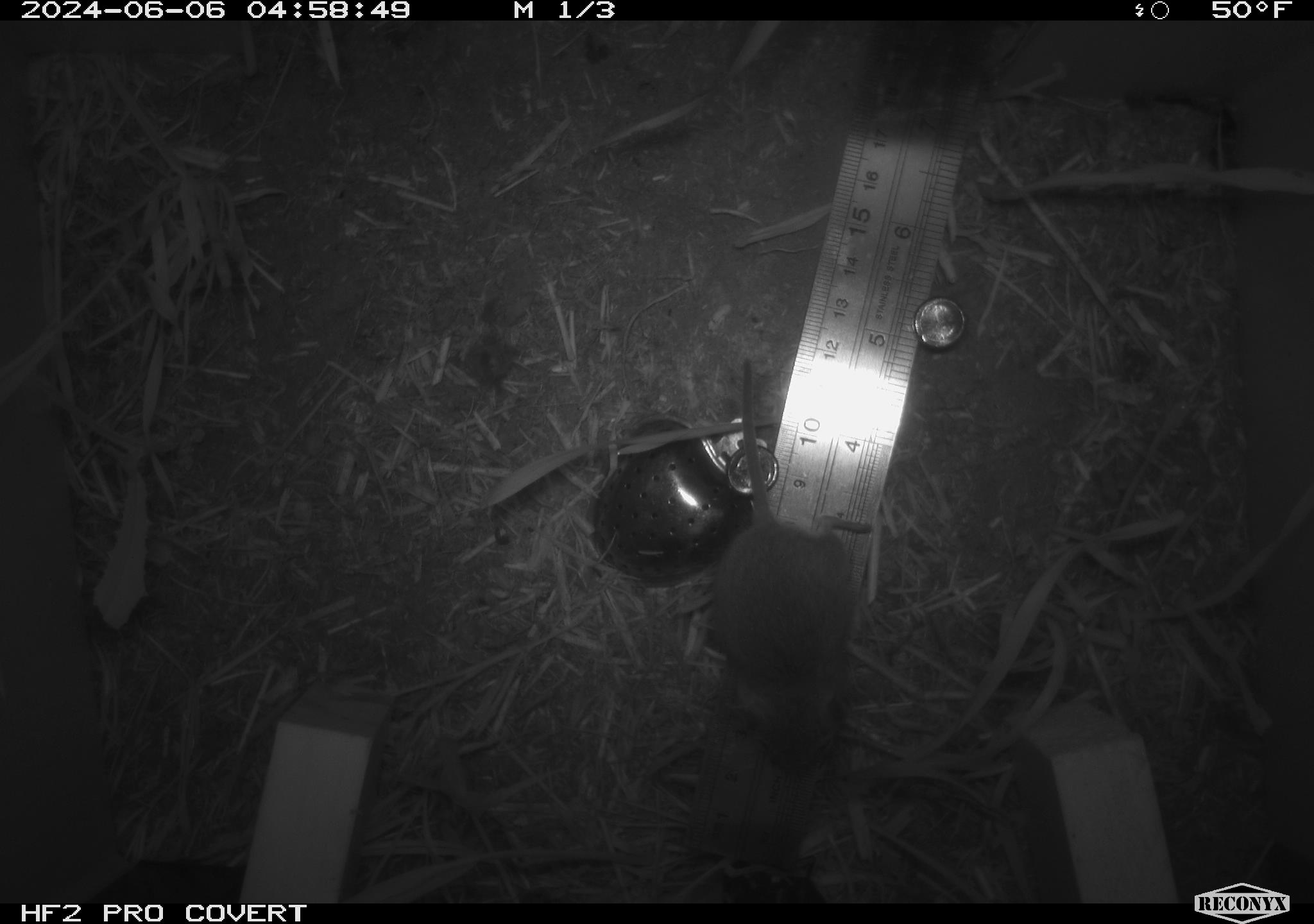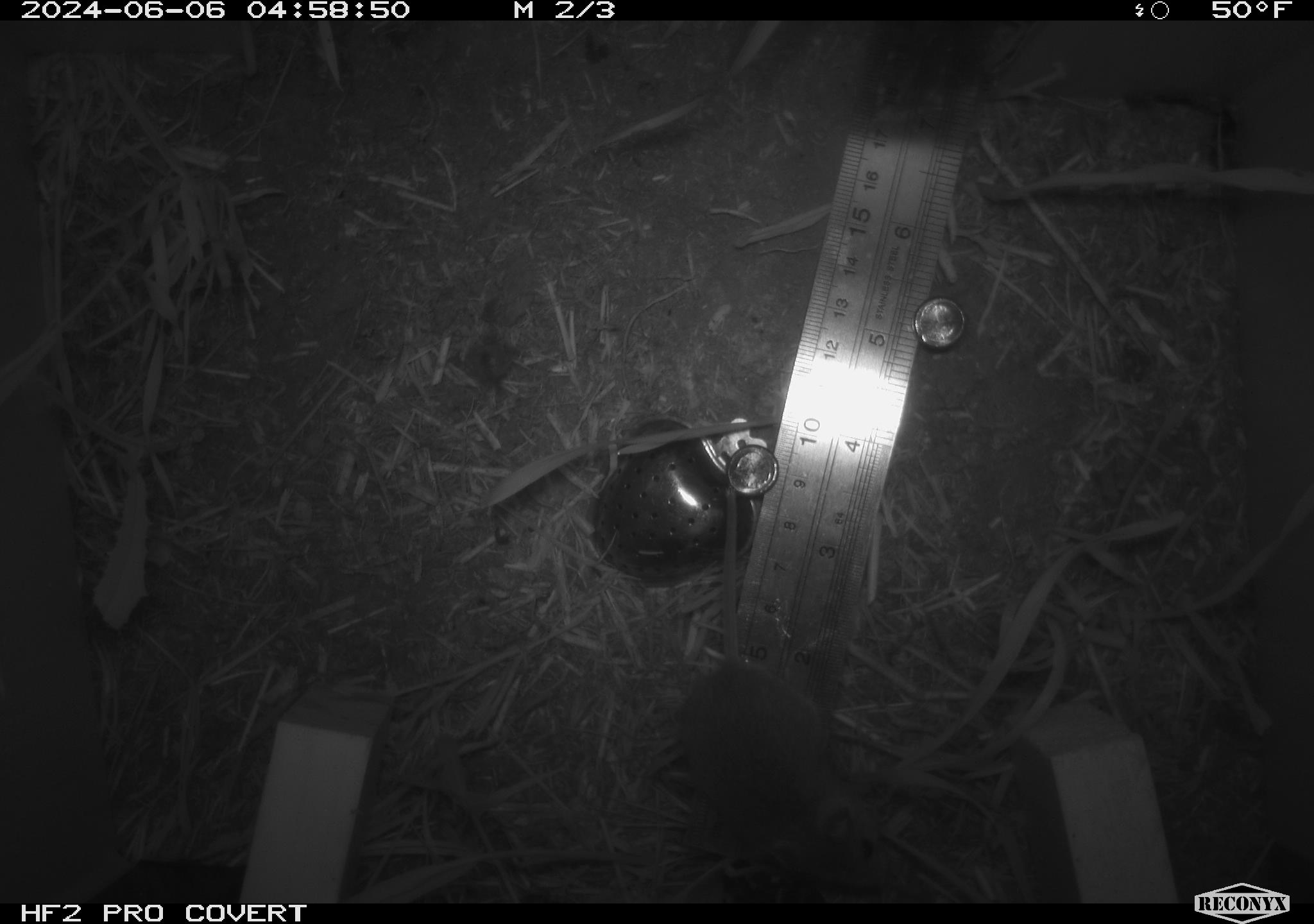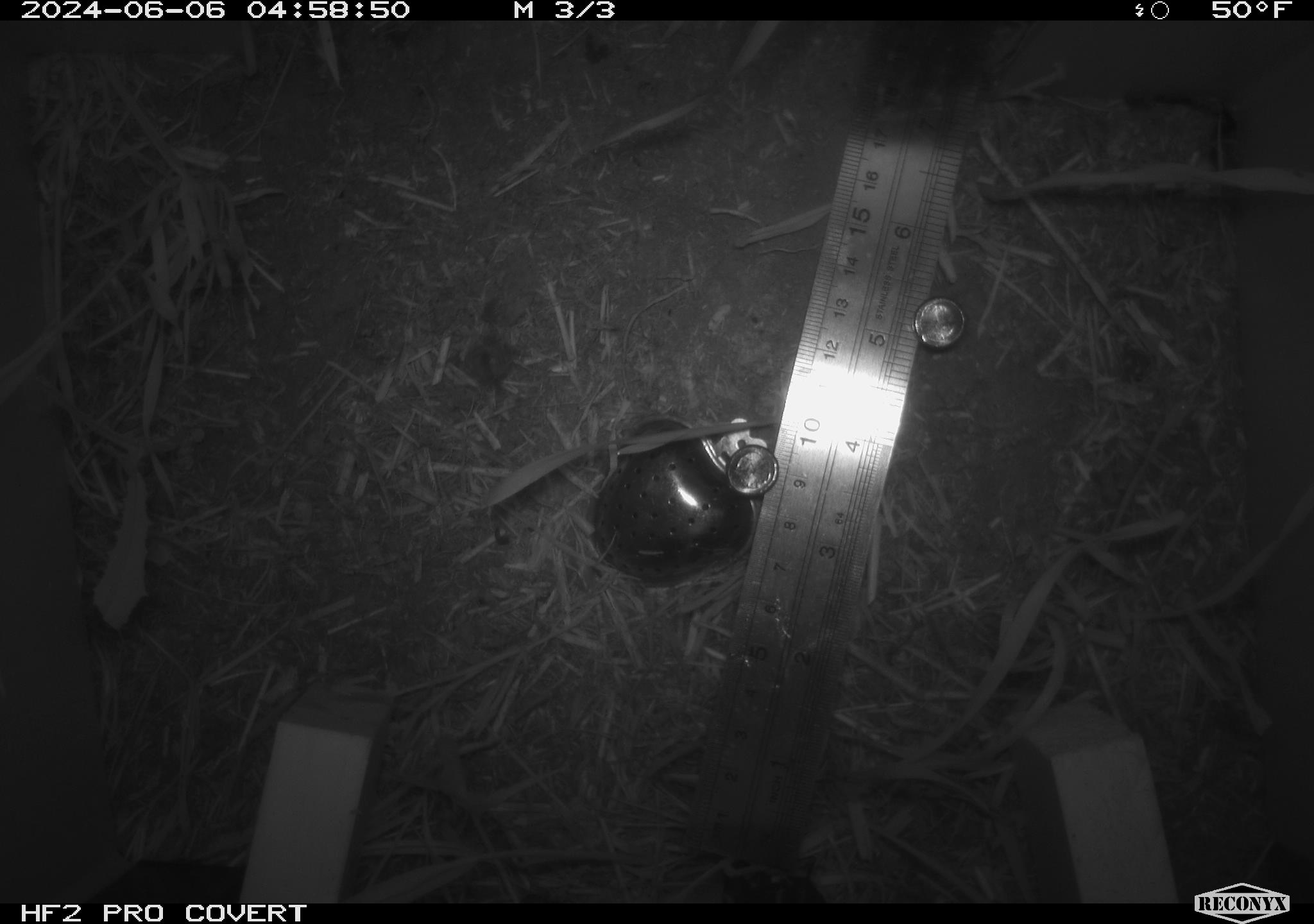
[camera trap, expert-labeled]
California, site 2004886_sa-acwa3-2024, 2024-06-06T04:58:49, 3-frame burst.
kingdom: Animalia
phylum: Chordata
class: Mammalia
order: Rodentia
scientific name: Rodentia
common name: mouse species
Mouse species (Rodentia).